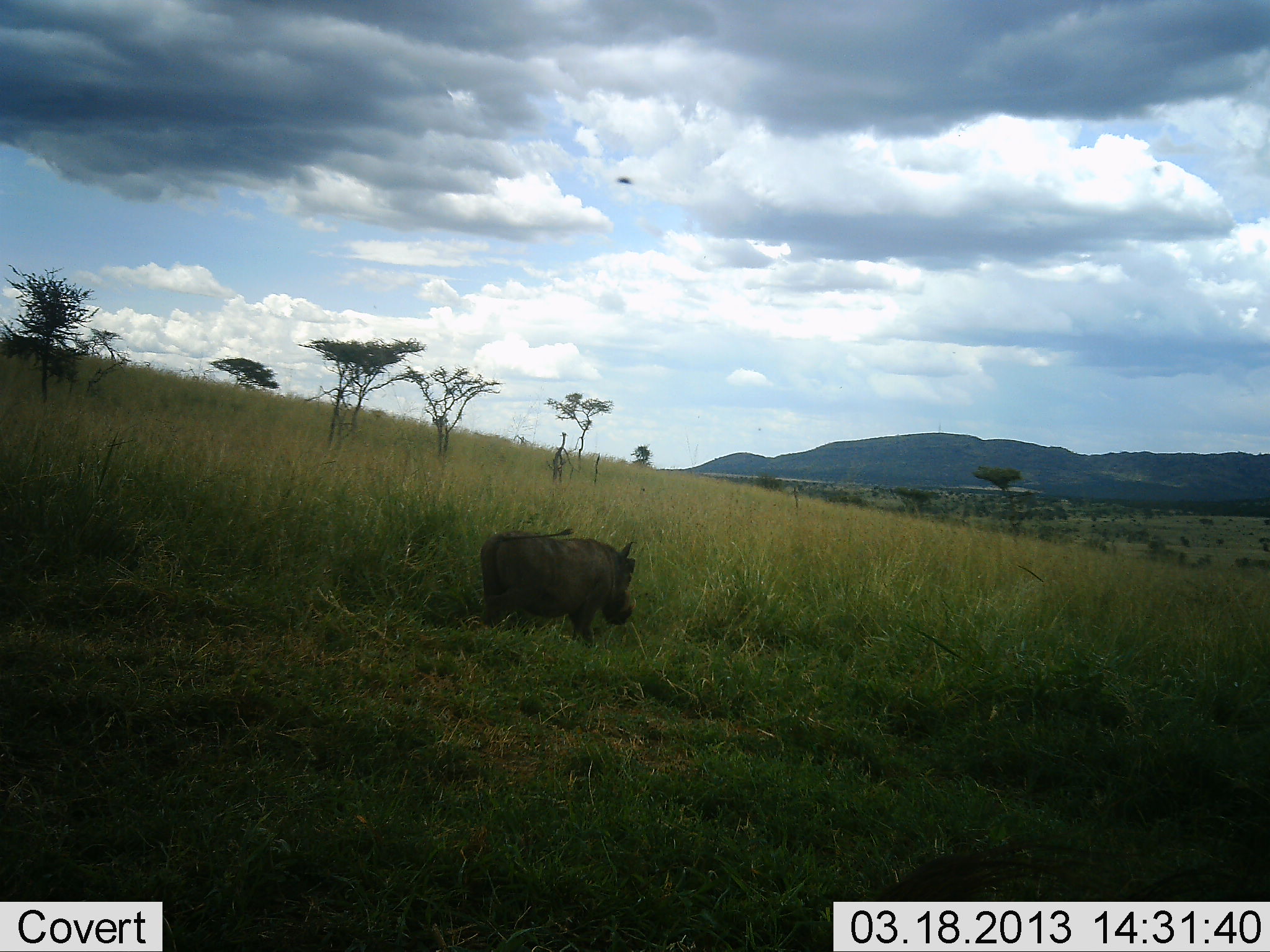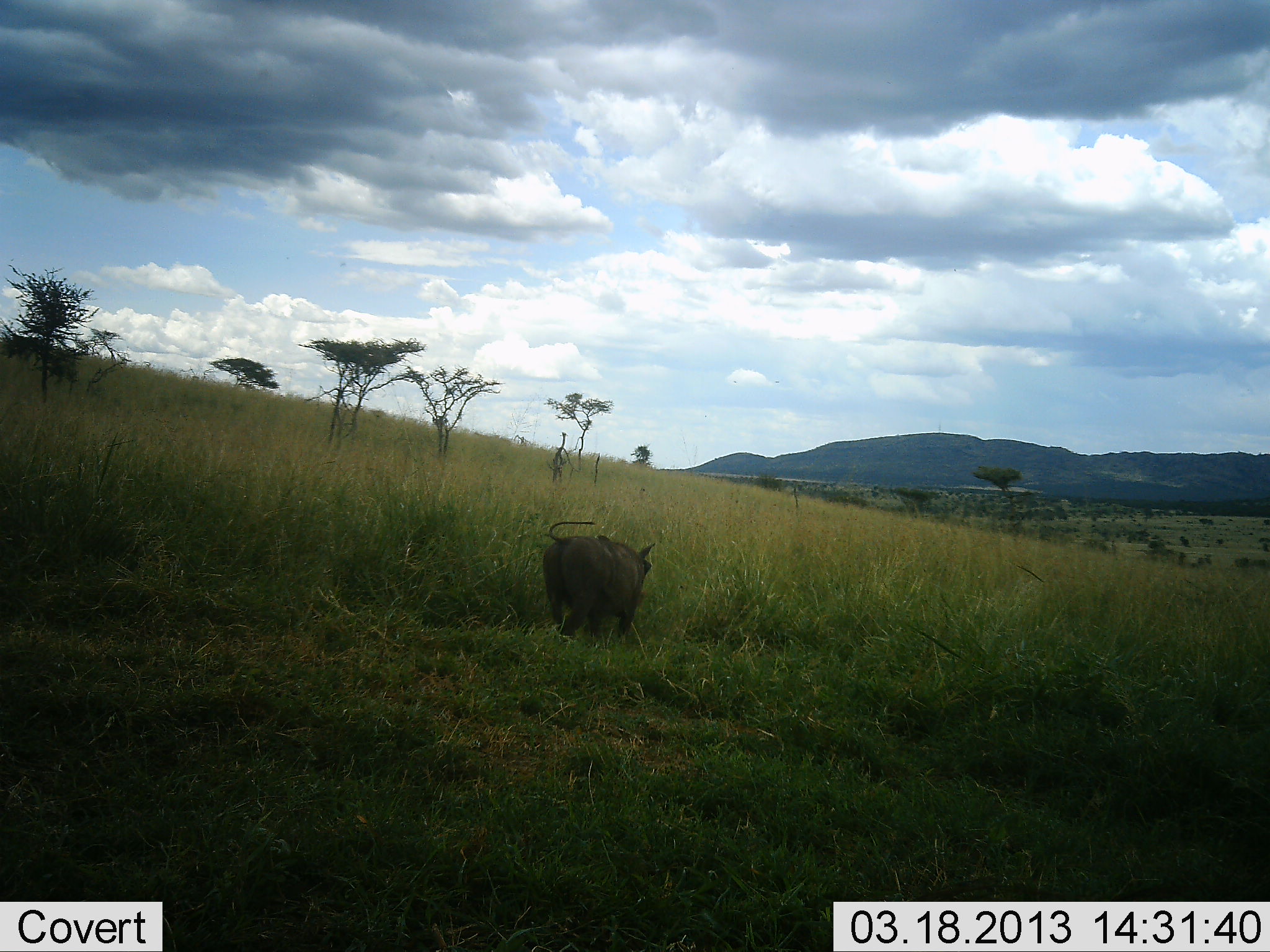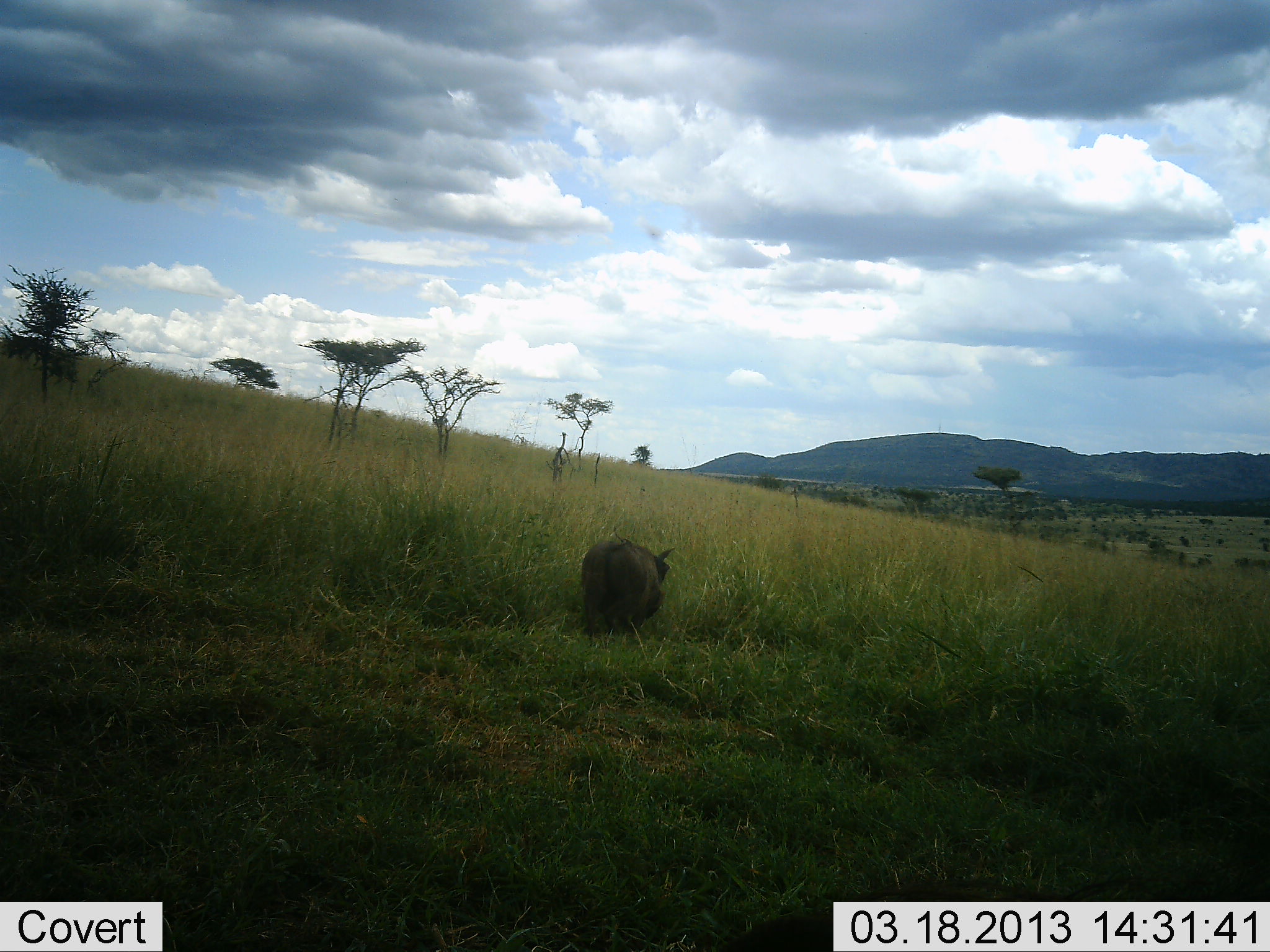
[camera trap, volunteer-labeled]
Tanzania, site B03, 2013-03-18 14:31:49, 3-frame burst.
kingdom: Animalia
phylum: Chordata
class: Mammalia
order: Artiodactyla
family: Suidae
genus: Phacochoerus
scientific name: Phacochoerus africanus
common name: warthog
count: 1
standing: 4%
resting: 0%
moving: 100%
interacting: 0%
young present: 0%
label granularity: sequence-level